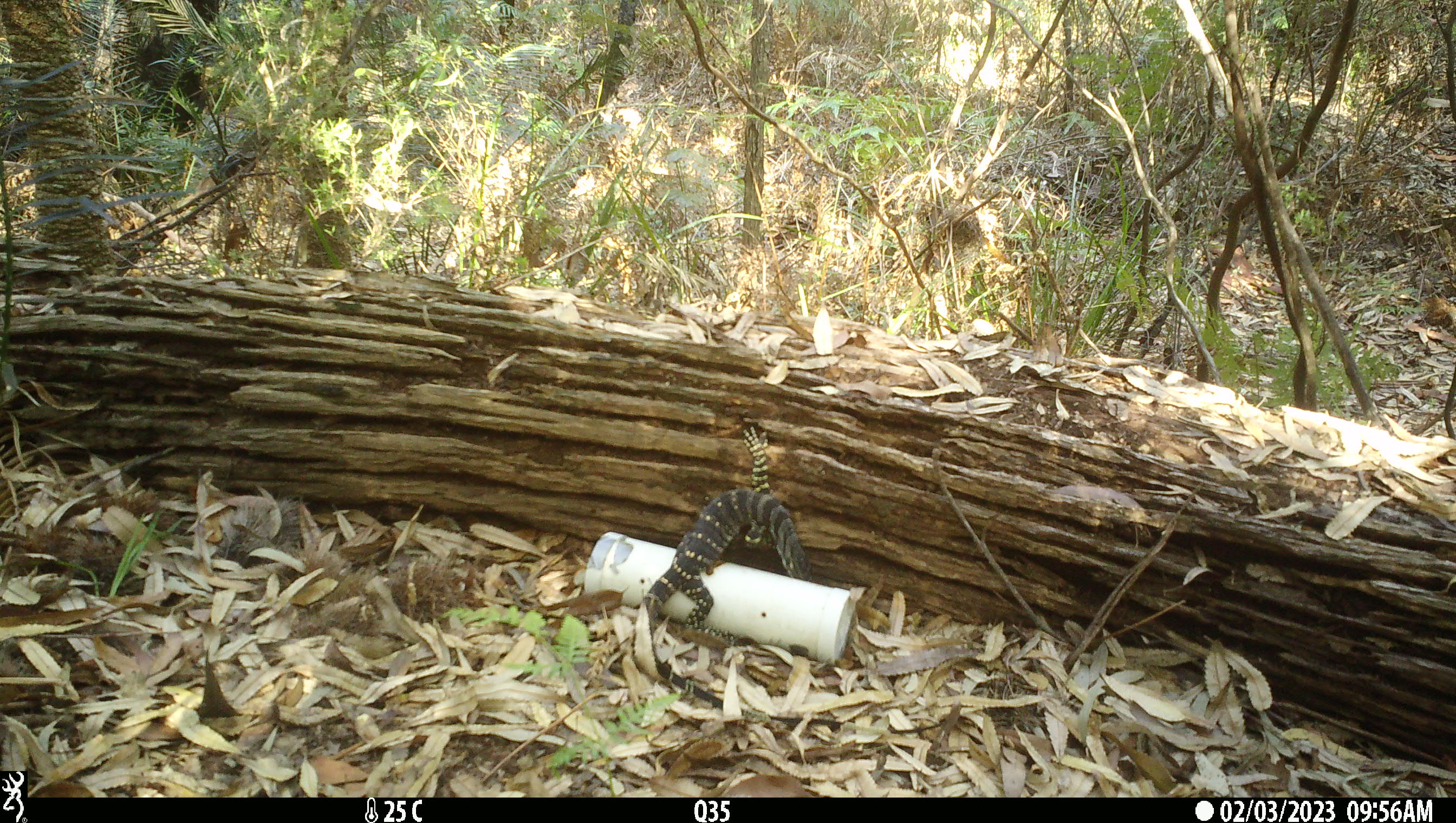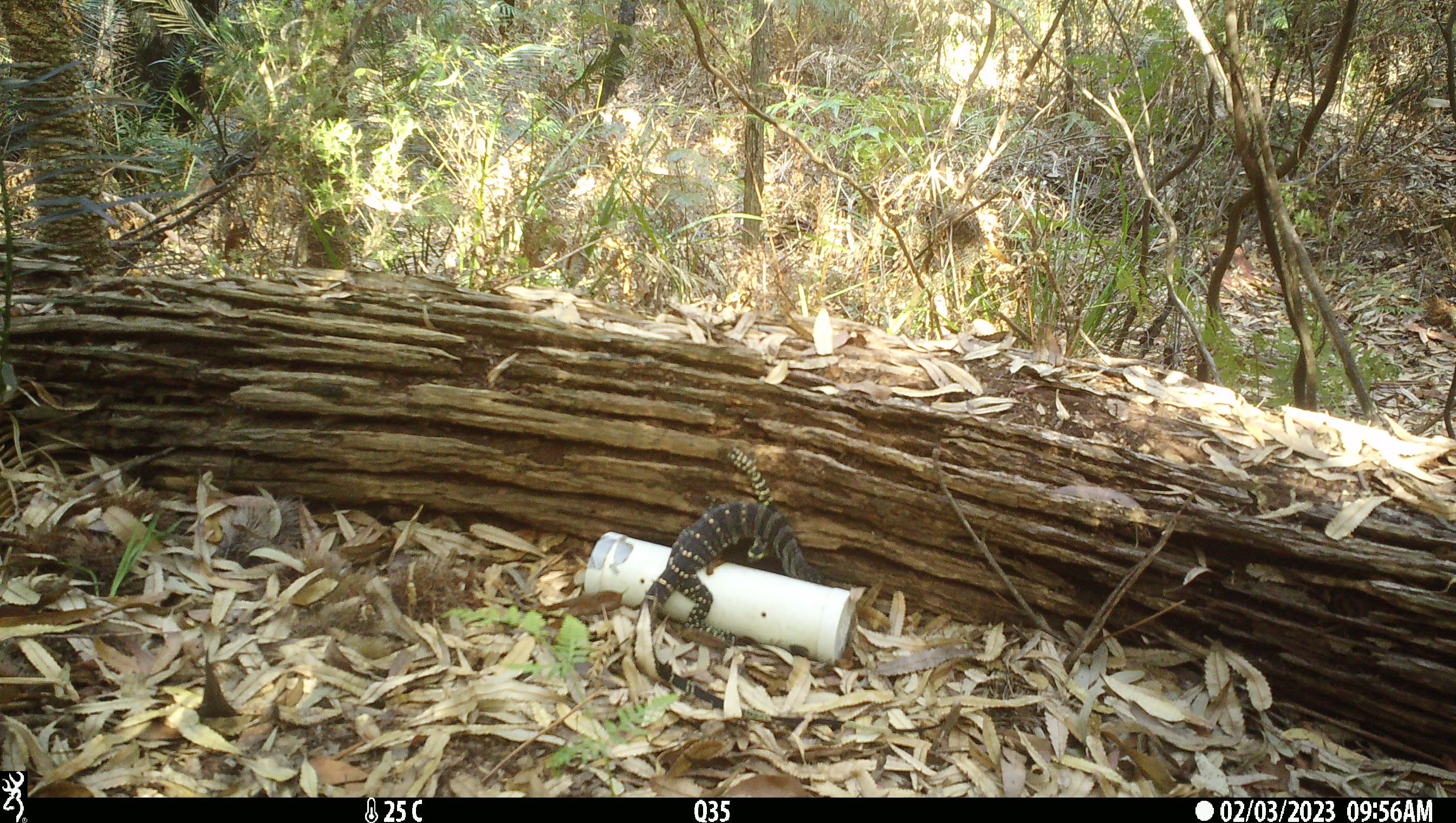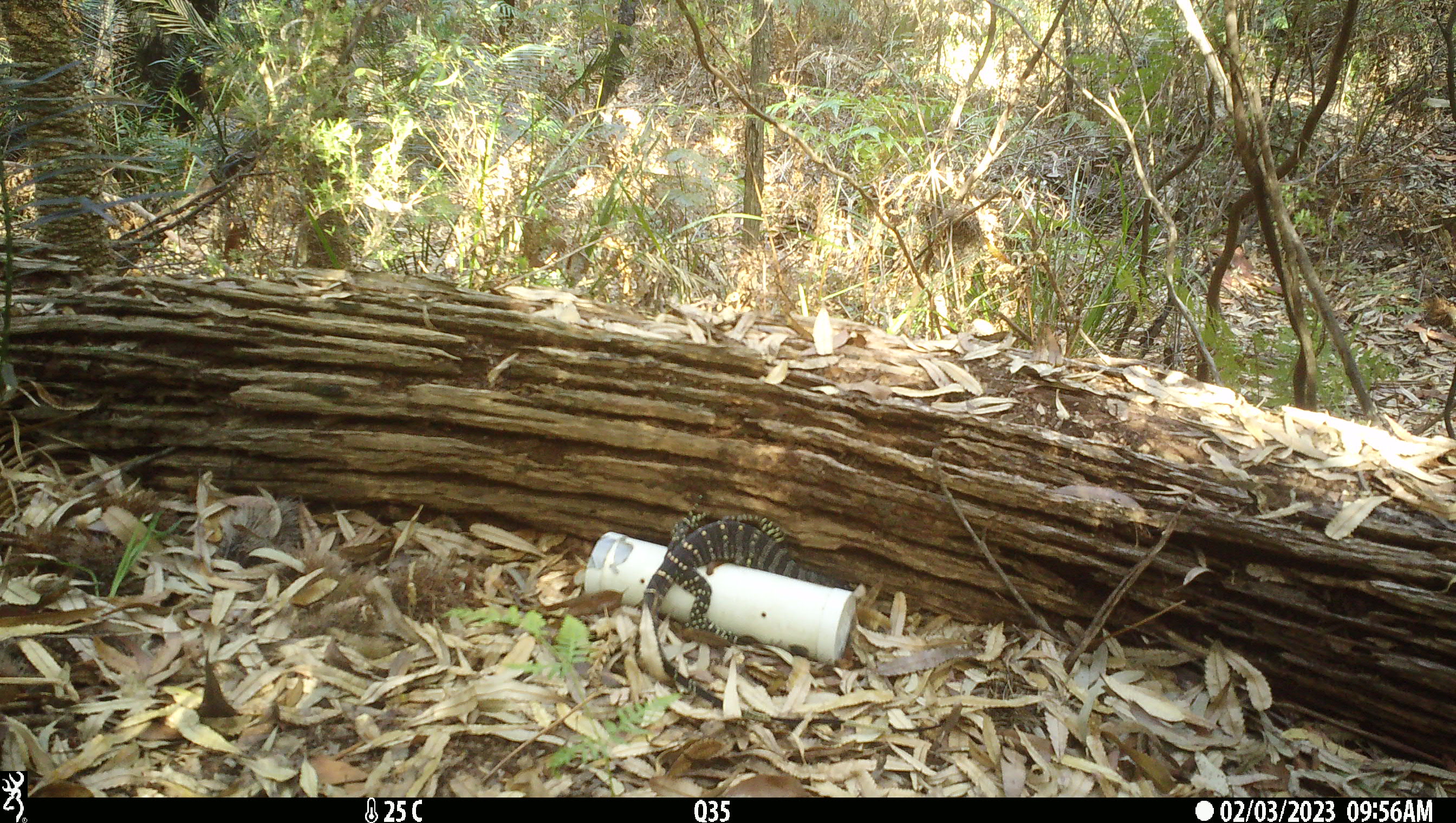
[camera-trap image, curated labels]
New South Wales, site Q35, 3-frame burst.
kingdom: Animalia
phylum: Chordata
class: Reptilia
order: Squamata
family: Varanidae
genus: Varanus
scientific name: Varanus varius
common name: lace monitor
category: goanna